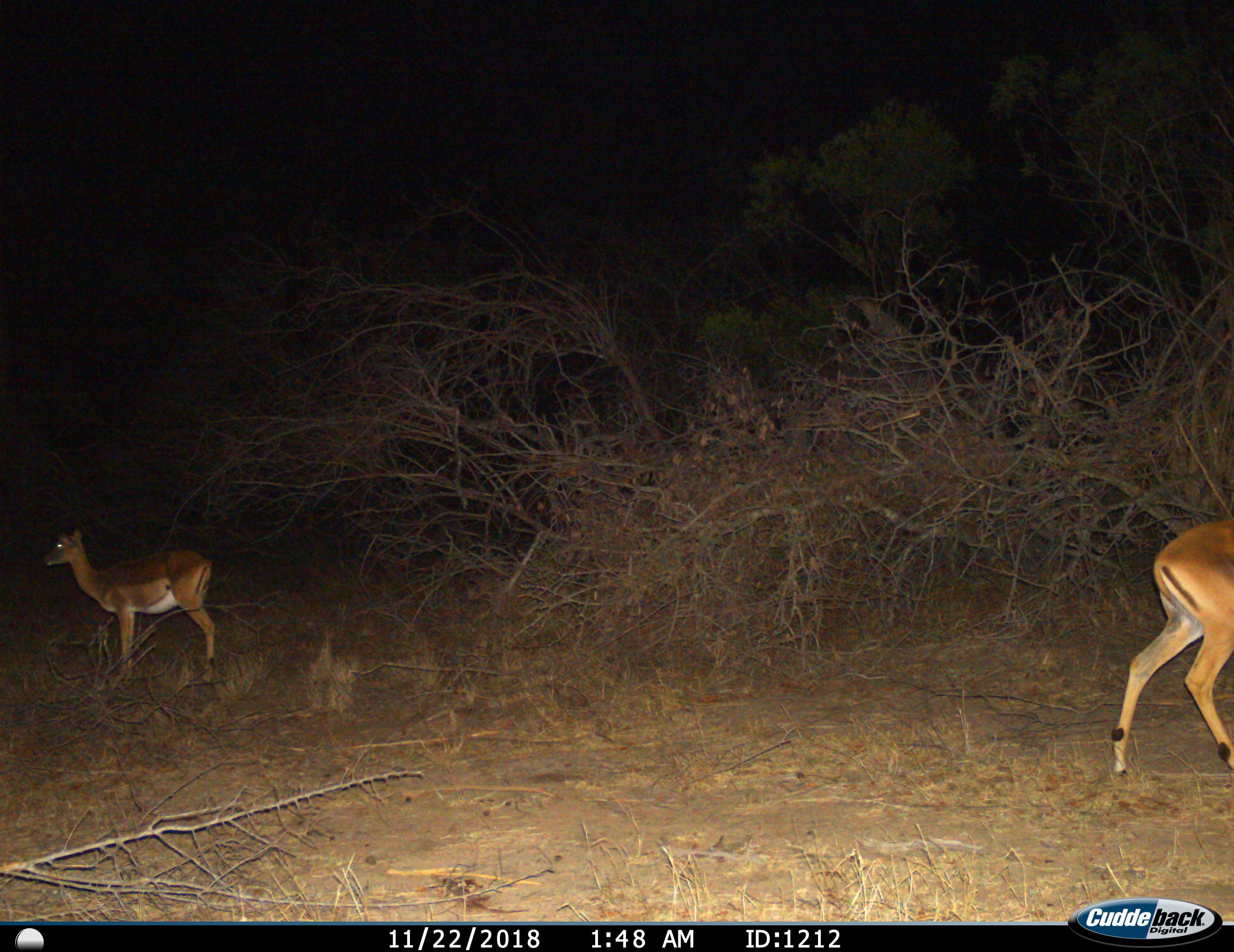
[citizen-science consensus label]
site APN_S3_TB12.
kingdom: Animalia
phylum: Chordata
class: Mammalia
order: Artiodactyla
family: Bovidae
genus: Aepyceros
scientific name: Aepyceros melampus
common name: impala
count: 2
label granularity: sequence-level